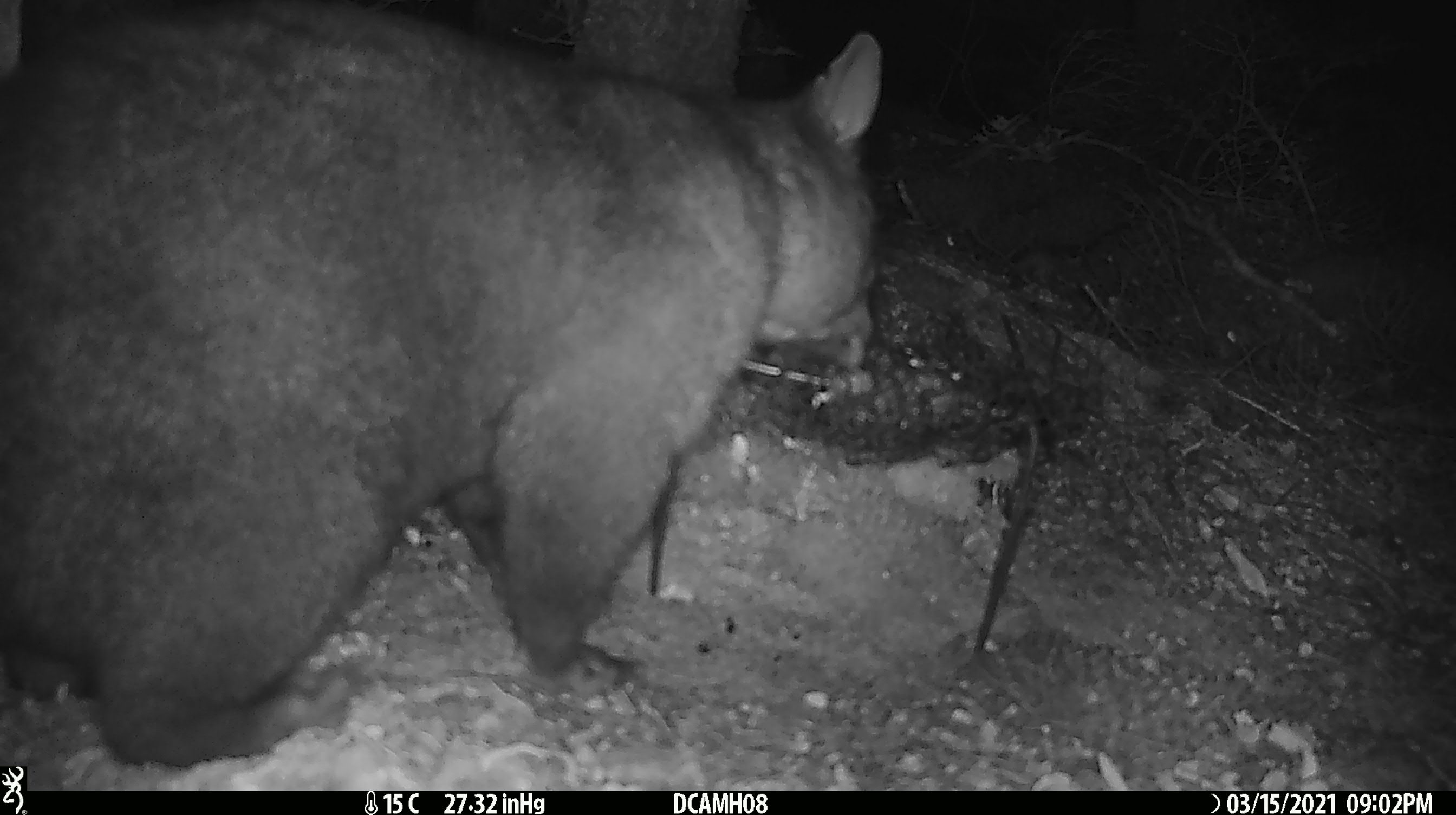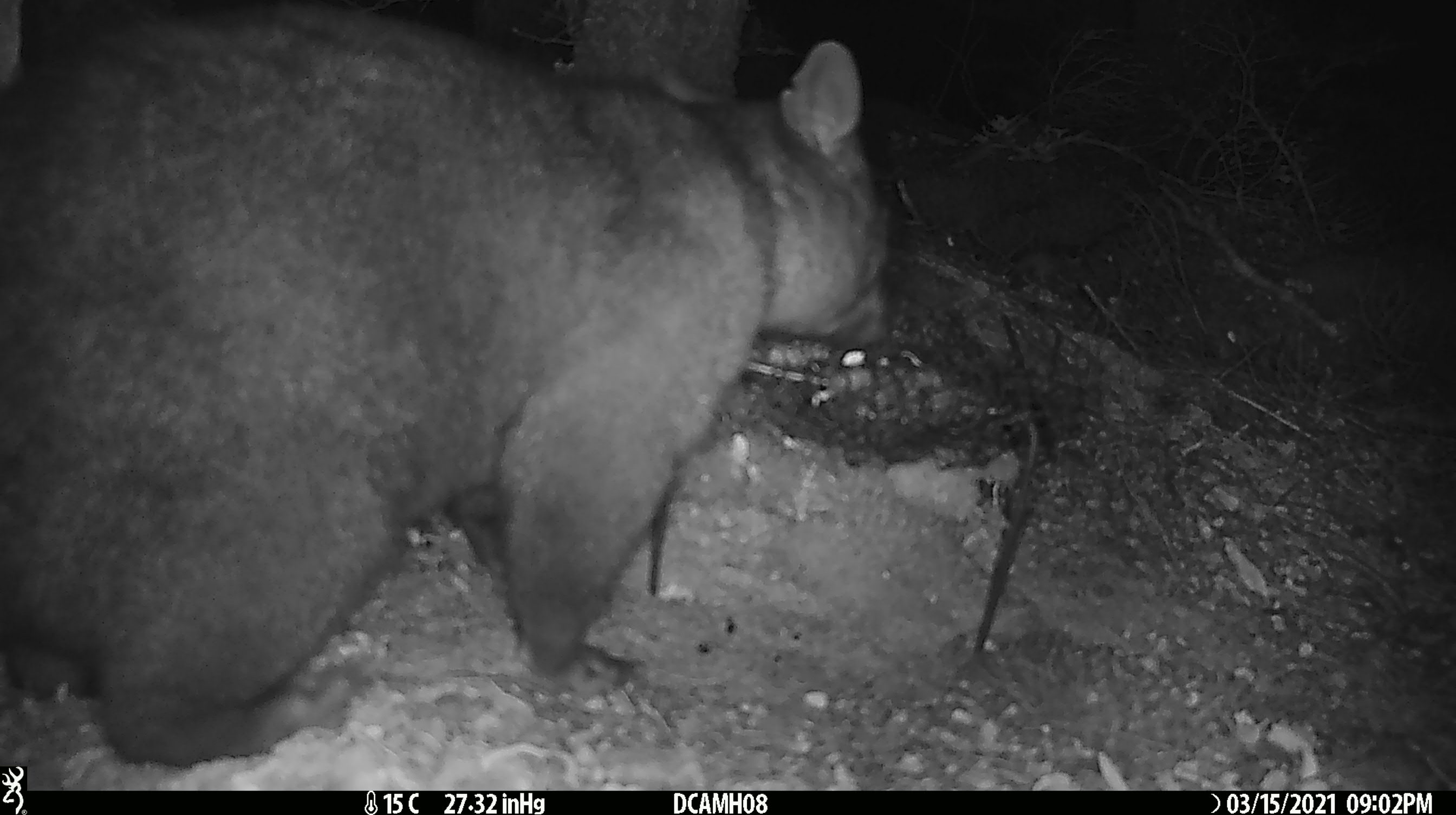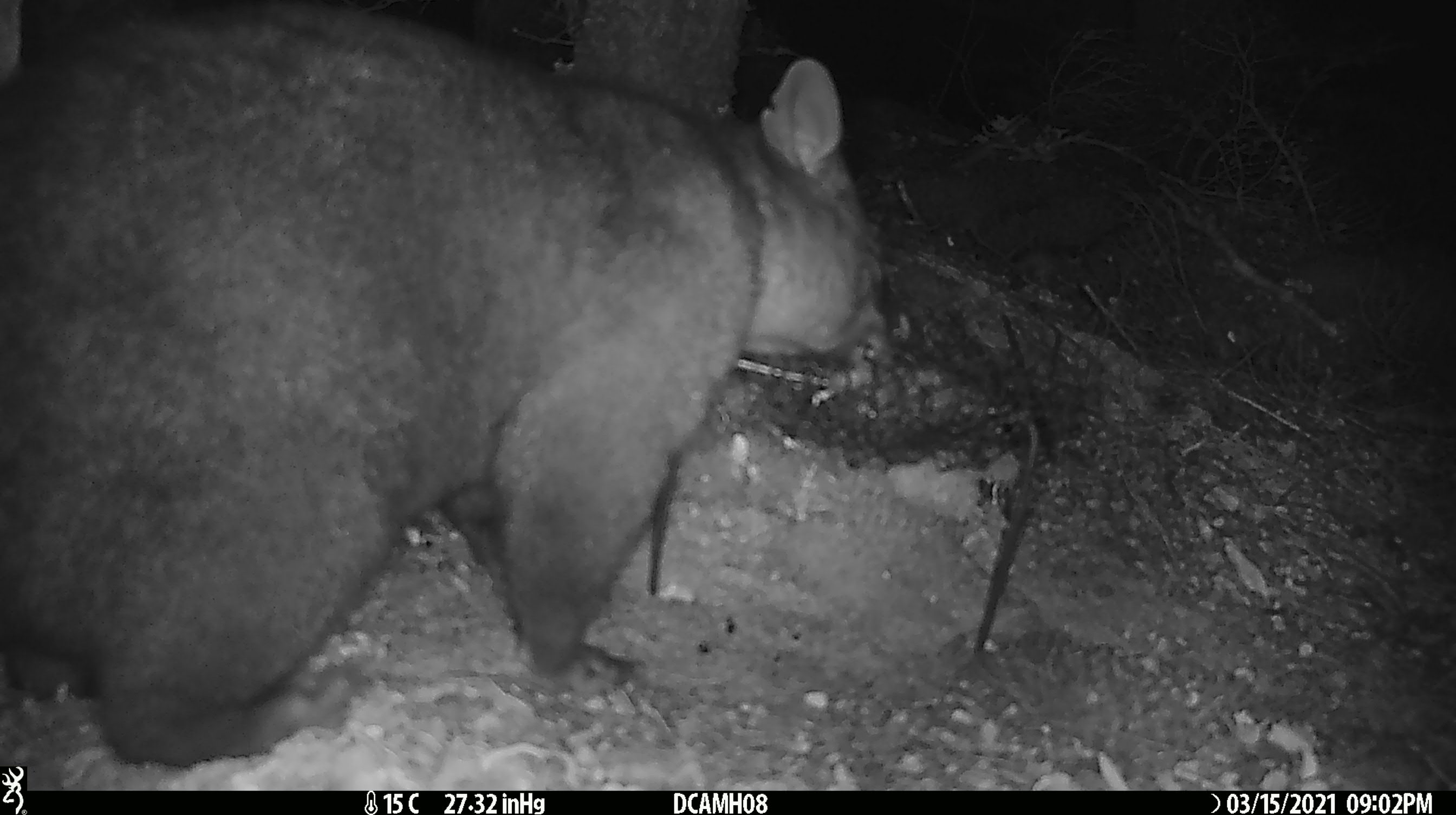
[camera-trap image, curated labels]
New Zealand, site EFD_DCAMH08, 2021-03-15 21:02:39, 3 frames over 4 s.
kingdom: Animalia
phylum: Chordata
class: Mammalia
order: Diprotodontia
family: Phalangeridae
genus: Trichosurus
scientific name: Trichosurus vulpecula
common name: common brushtail possum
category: possum